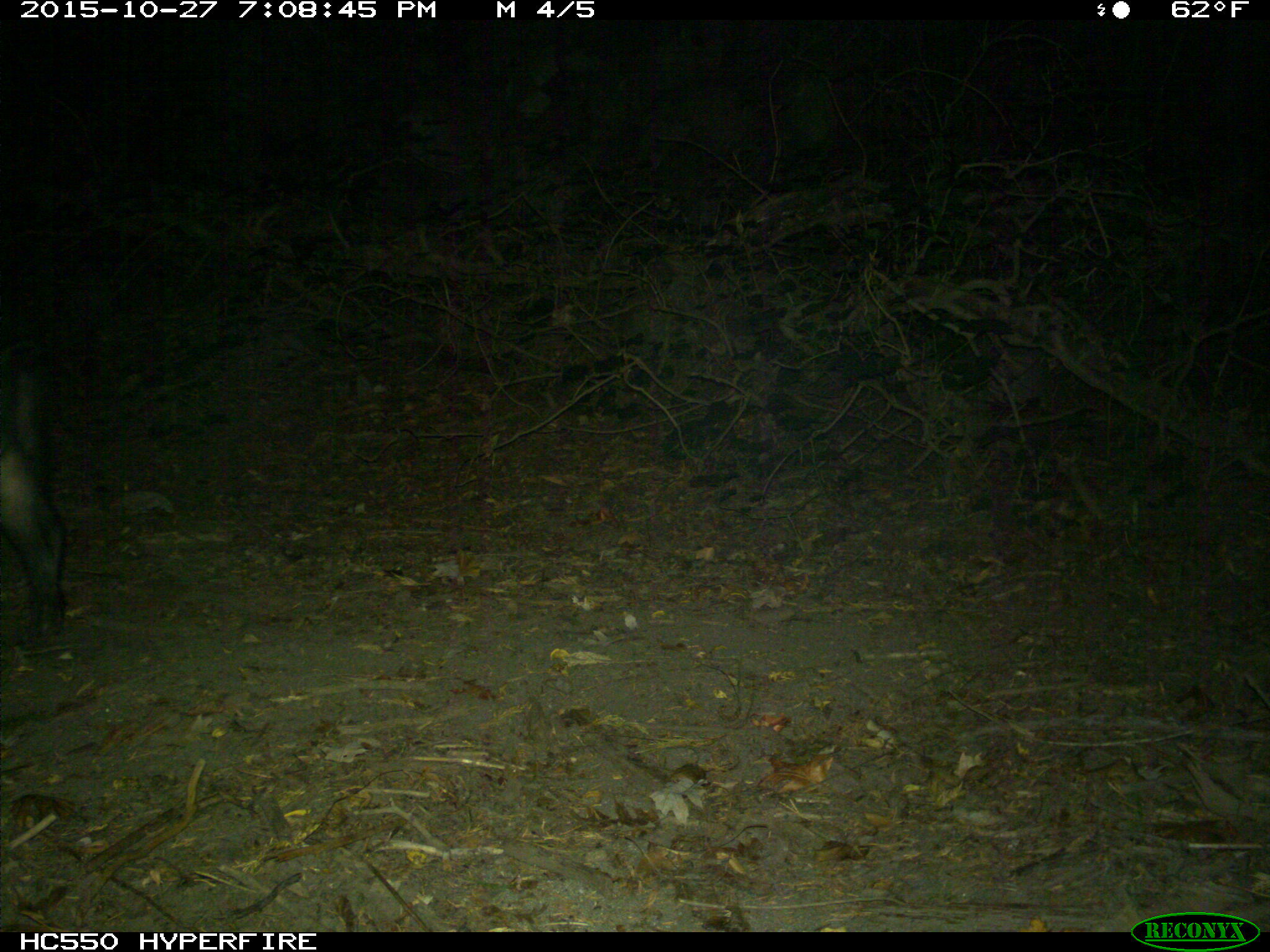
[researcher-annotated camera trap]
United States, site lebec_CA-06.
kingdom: Animalia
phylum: Chordata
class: Mammalia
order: Artiodactyla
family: Suidae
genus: Sus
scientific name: Sus scrofa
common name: wild boar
Sus scrofa (wild boar).